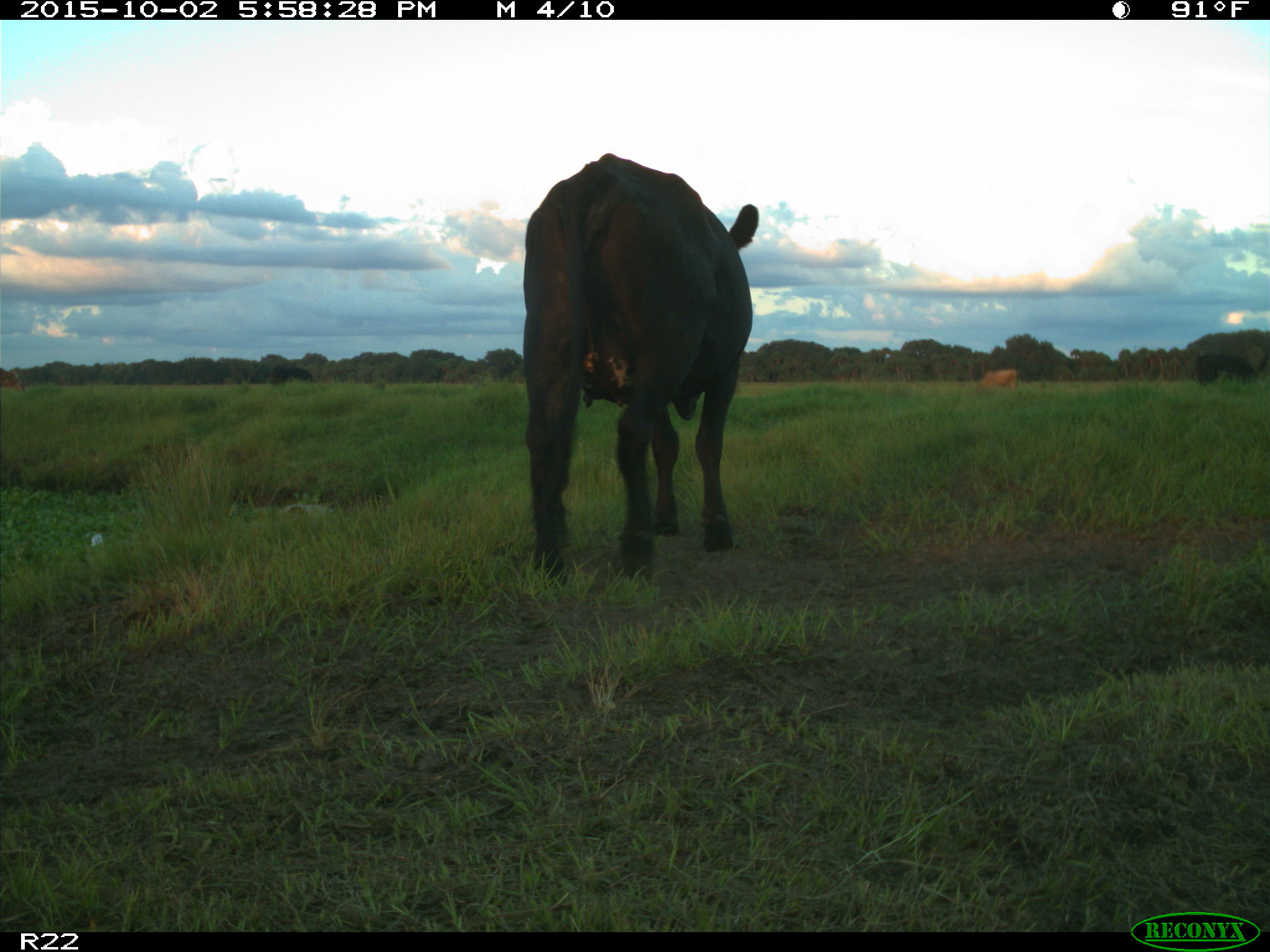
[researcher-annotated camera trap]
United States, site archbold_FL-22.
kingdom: Animalia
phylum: Chordata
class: Mammalia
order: Artiodactyla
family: Bovidae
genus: Bos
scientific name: Bos taurus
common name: domestic cow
Bos taurus (domestic cow).